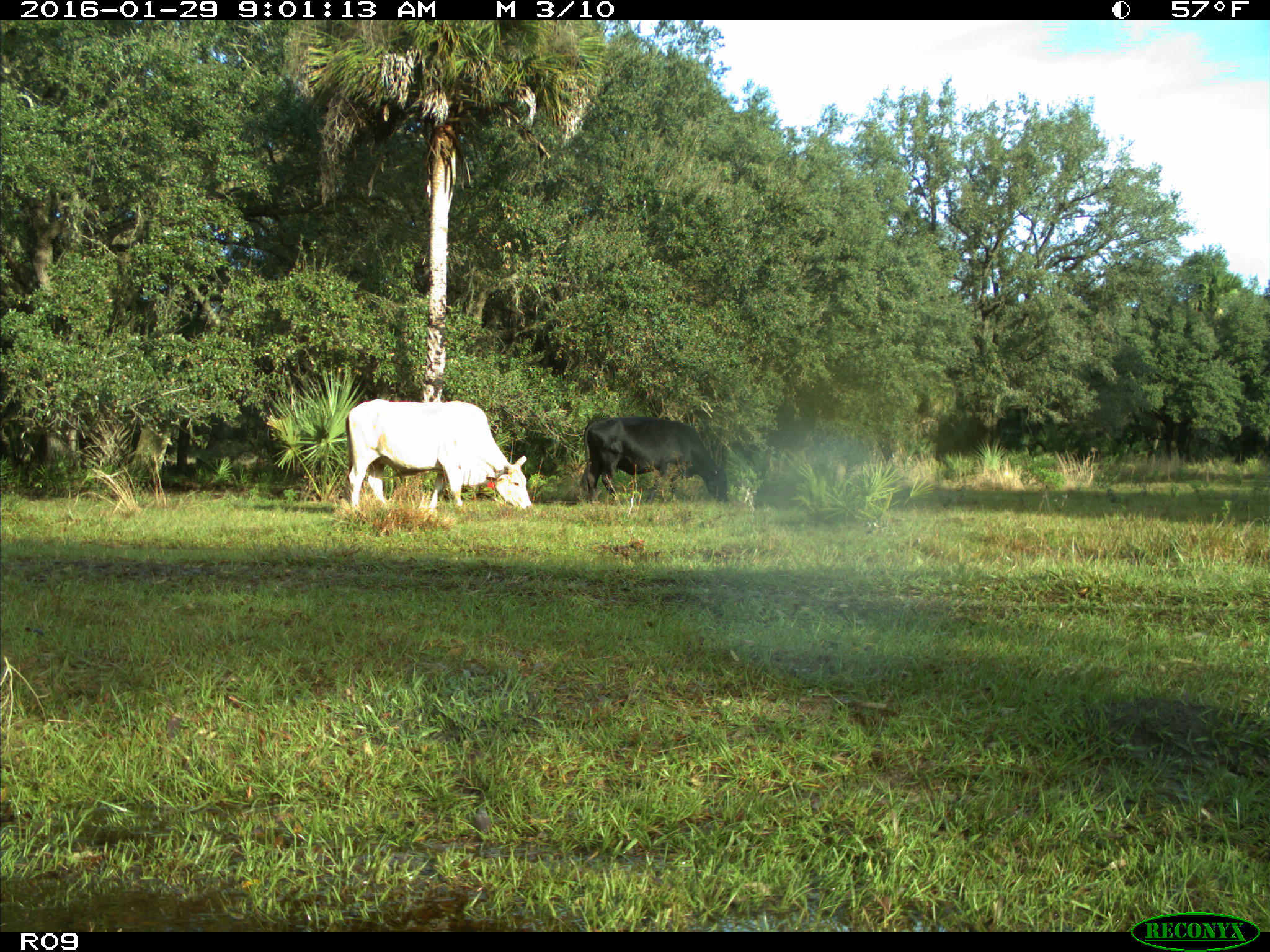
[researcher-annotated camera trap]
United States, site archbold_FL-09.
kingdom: Animalia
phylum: Chordata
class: Mammalia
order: Artiodactyla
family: Bovidae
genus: Bos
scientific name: Bos taurus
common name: domestic cow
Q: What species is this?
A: Bos taurus (domestic cow).